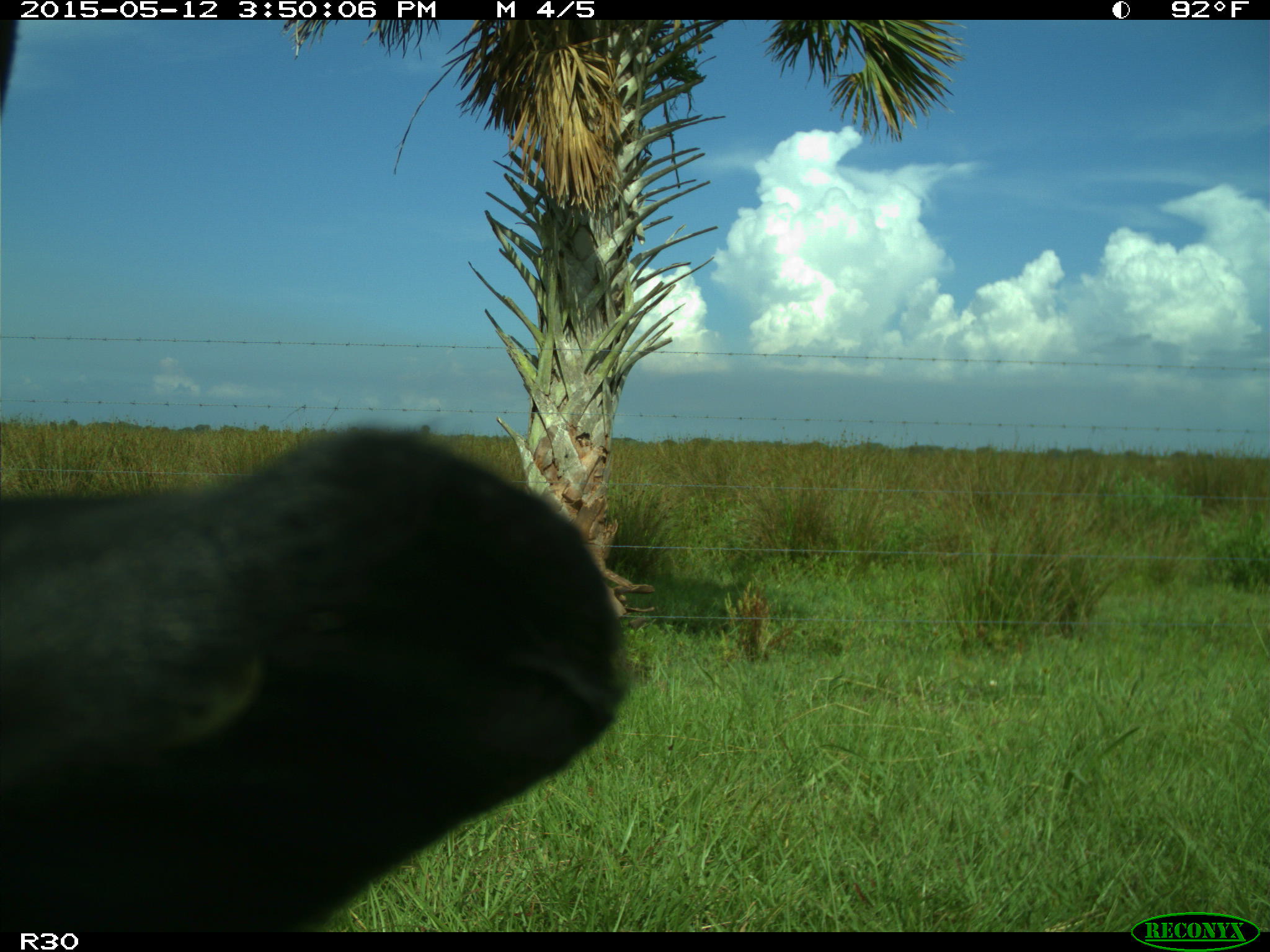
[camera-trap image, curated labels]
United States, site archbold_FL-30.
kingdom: Animalia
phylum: Chordata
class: Mammalia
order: Artiodactyla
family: Bovidae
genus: Bos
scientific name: Bos taurus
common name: domestic cow